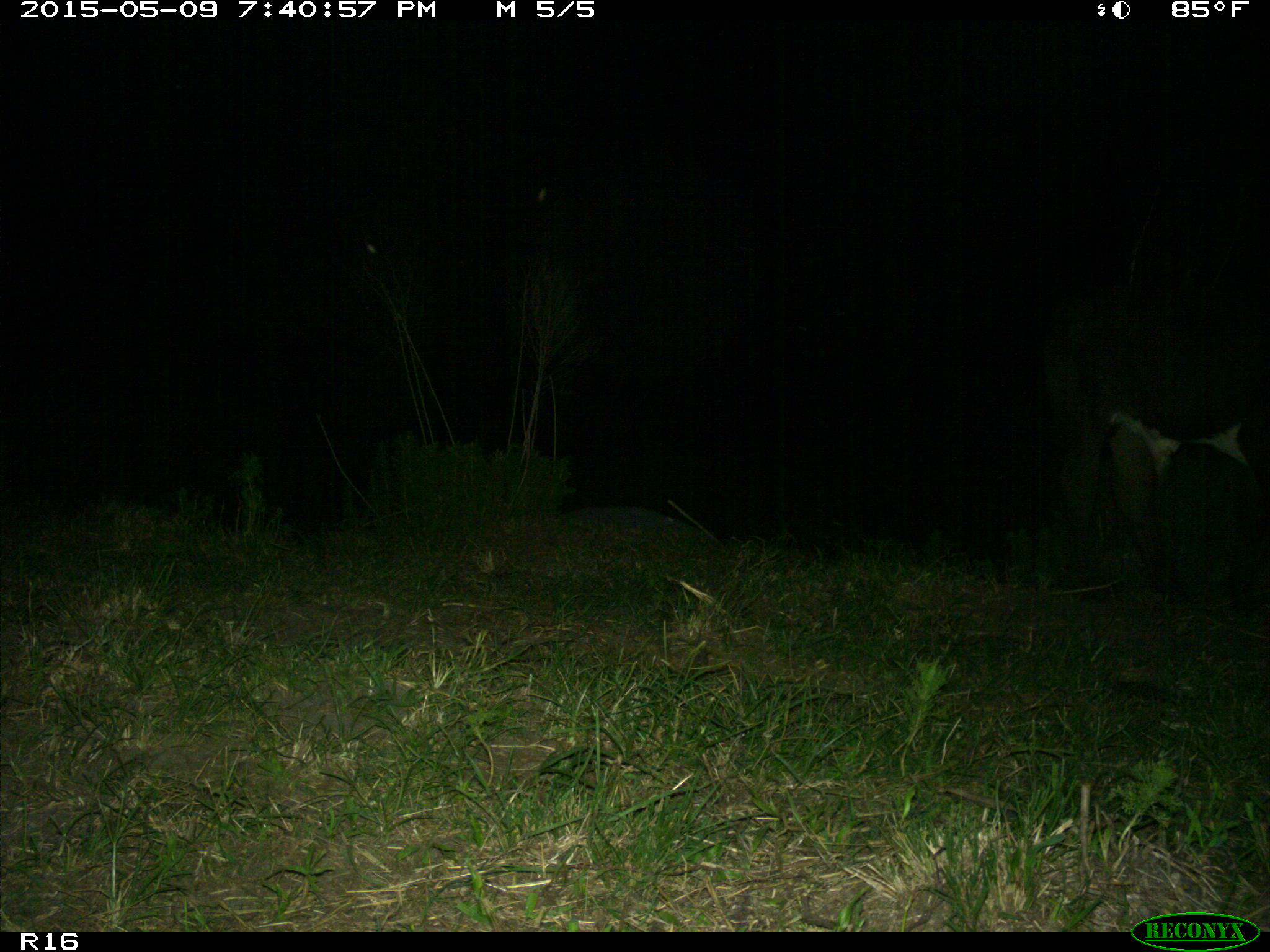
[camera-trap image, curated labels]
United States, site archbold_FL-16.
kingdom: Animalia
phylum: Chordata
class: Mammalia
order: Artiodactyla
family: Bovidae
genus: Bos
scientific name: Bos taurus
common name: domestic cow